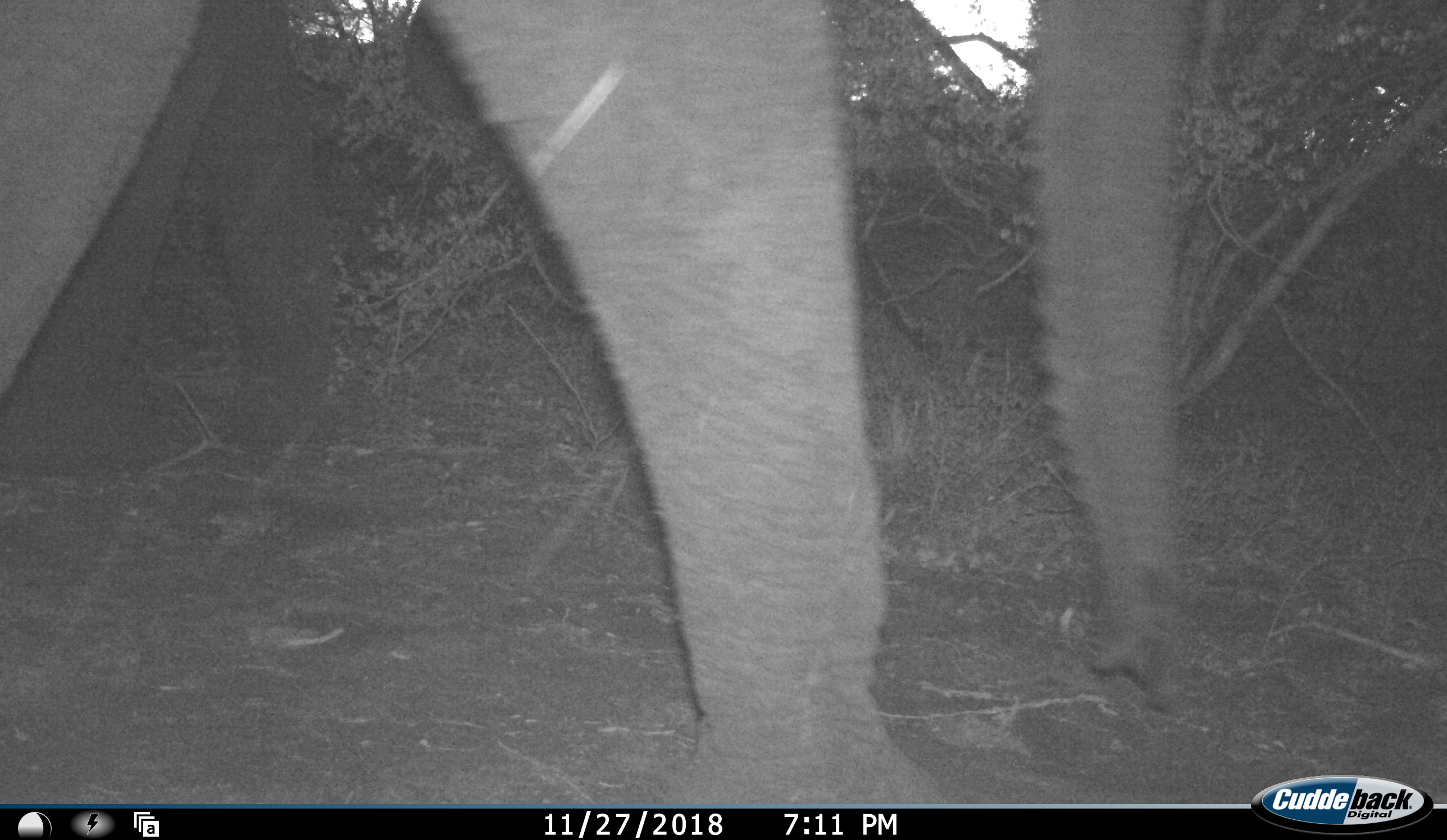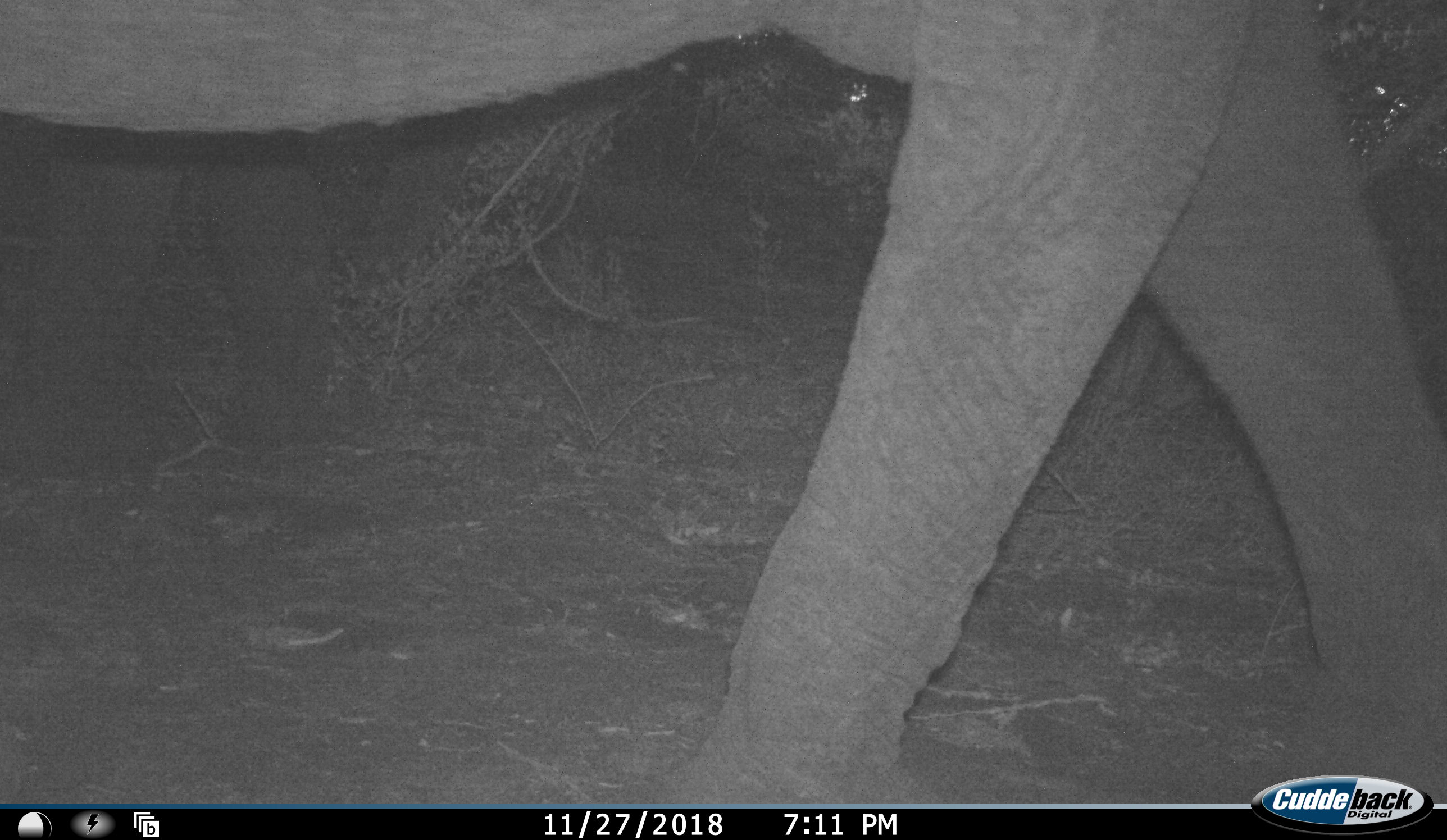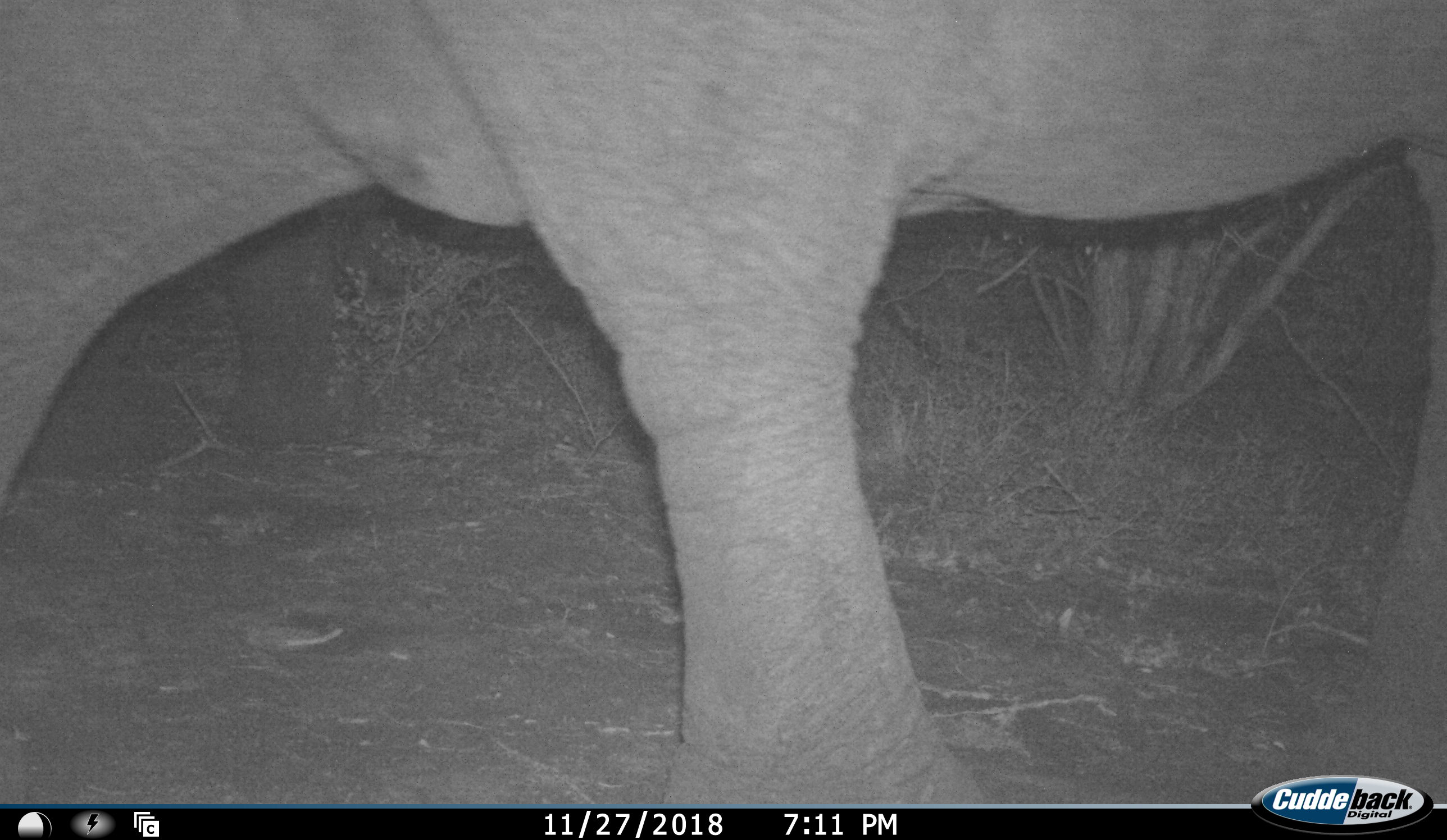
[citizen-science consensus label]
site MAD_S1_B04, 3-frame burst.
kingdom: Animalia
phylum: Chordata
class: Mammalia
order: Proboscidea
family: Elephantidae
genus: Loxodonta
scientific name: Loxodonta africana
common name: african bush elephant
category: elephant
Elephant (african bush elephant) (Loxodonta africana), count 1. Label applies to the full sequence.